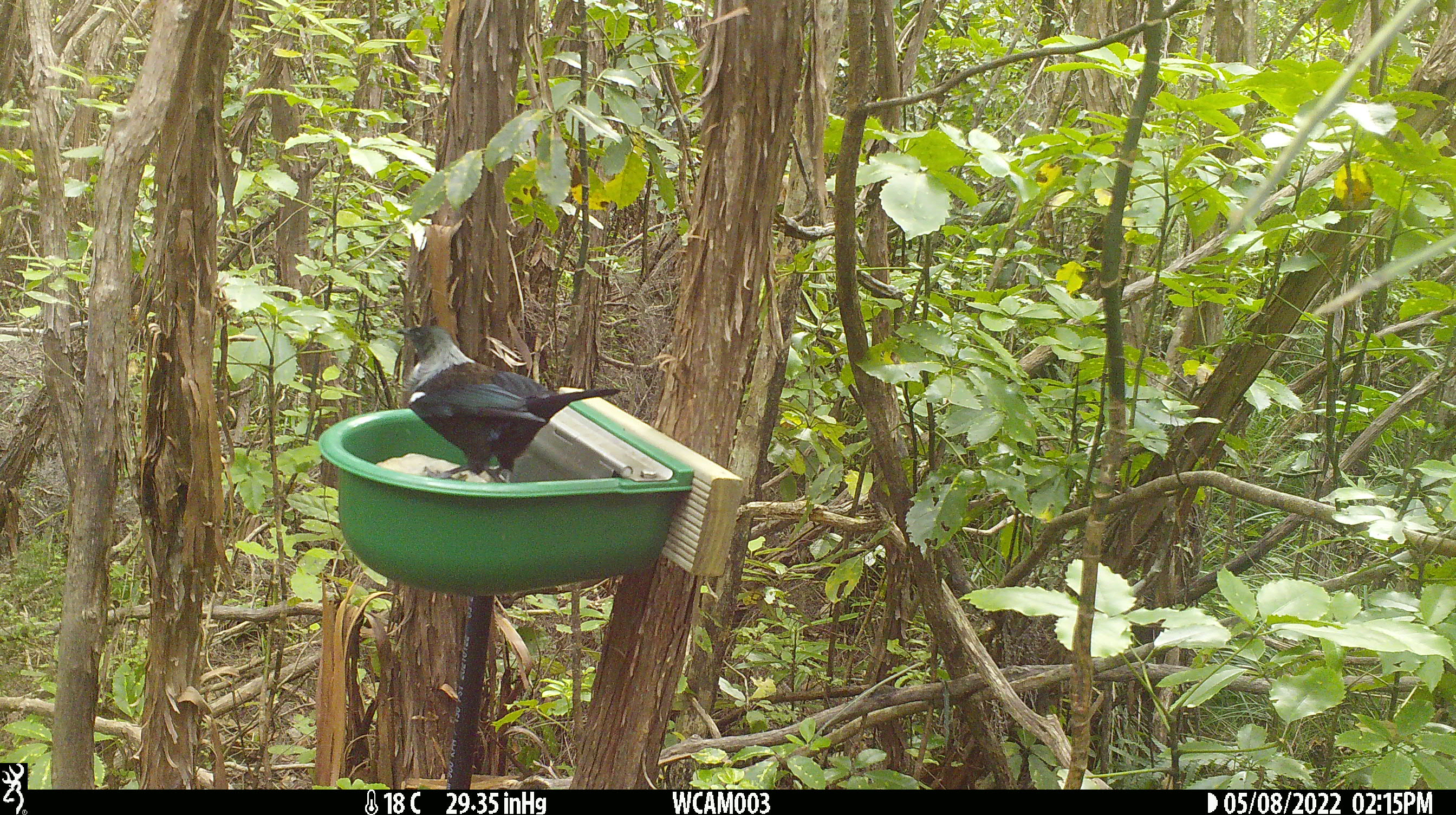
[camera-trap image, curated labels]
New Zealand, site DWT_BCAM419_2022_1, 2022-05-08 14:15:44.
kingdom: Animalia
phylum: Chordata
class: Aves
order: Passeriformes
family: Meliphagidae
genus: Prosthemadera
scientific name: Prosthemadera novaeseelandiae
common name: tui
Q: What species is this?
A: Tui (Prosthemadera novaeseelandiae).